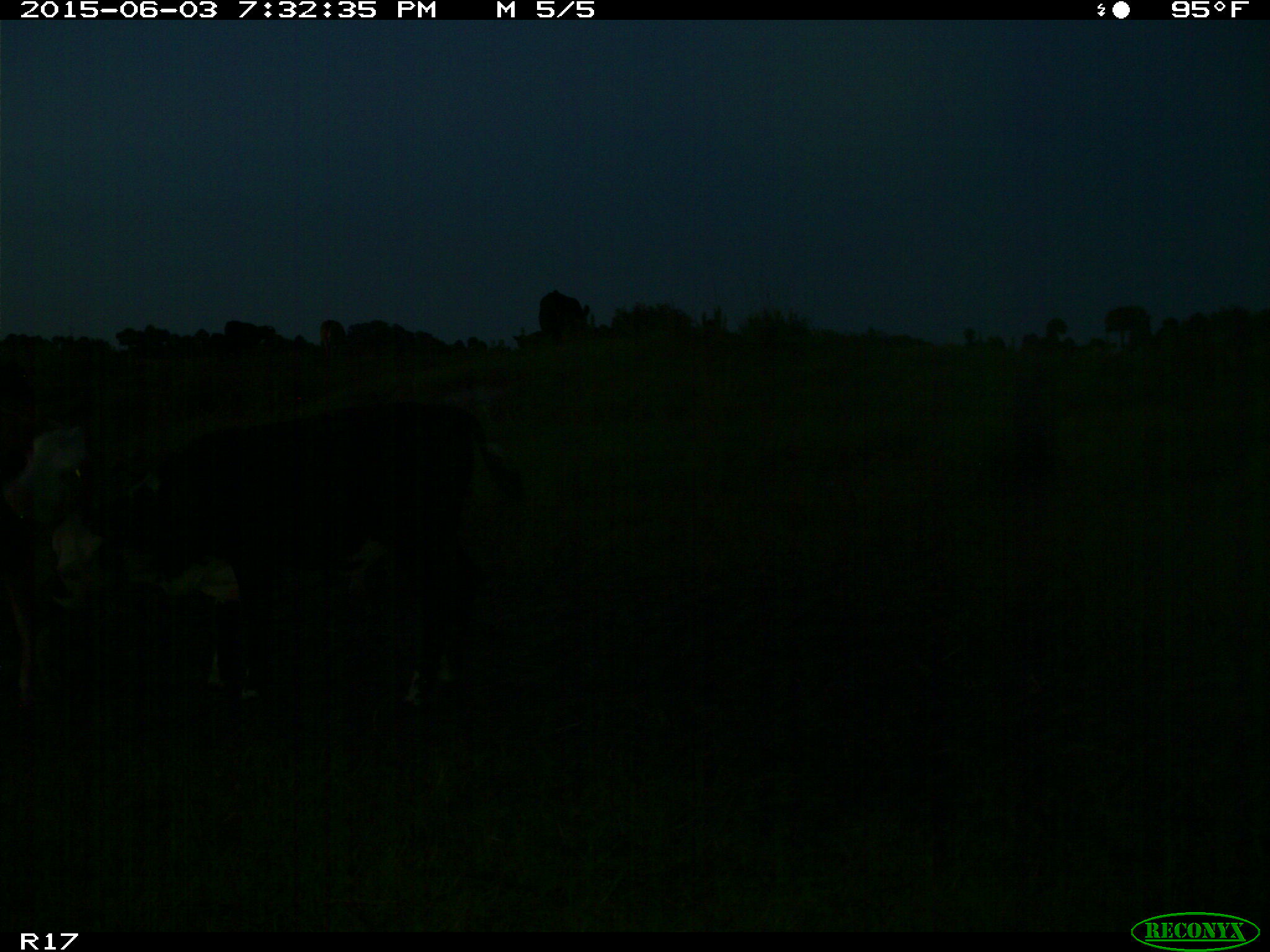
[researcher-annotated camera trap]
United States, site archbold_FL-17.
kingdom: Animalia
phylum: Chordata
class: Mammalia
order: Artiodactyla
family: Bovidae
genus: Bos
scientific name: Bos taurus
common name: domestic cow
Bos taurus (domestic cow).